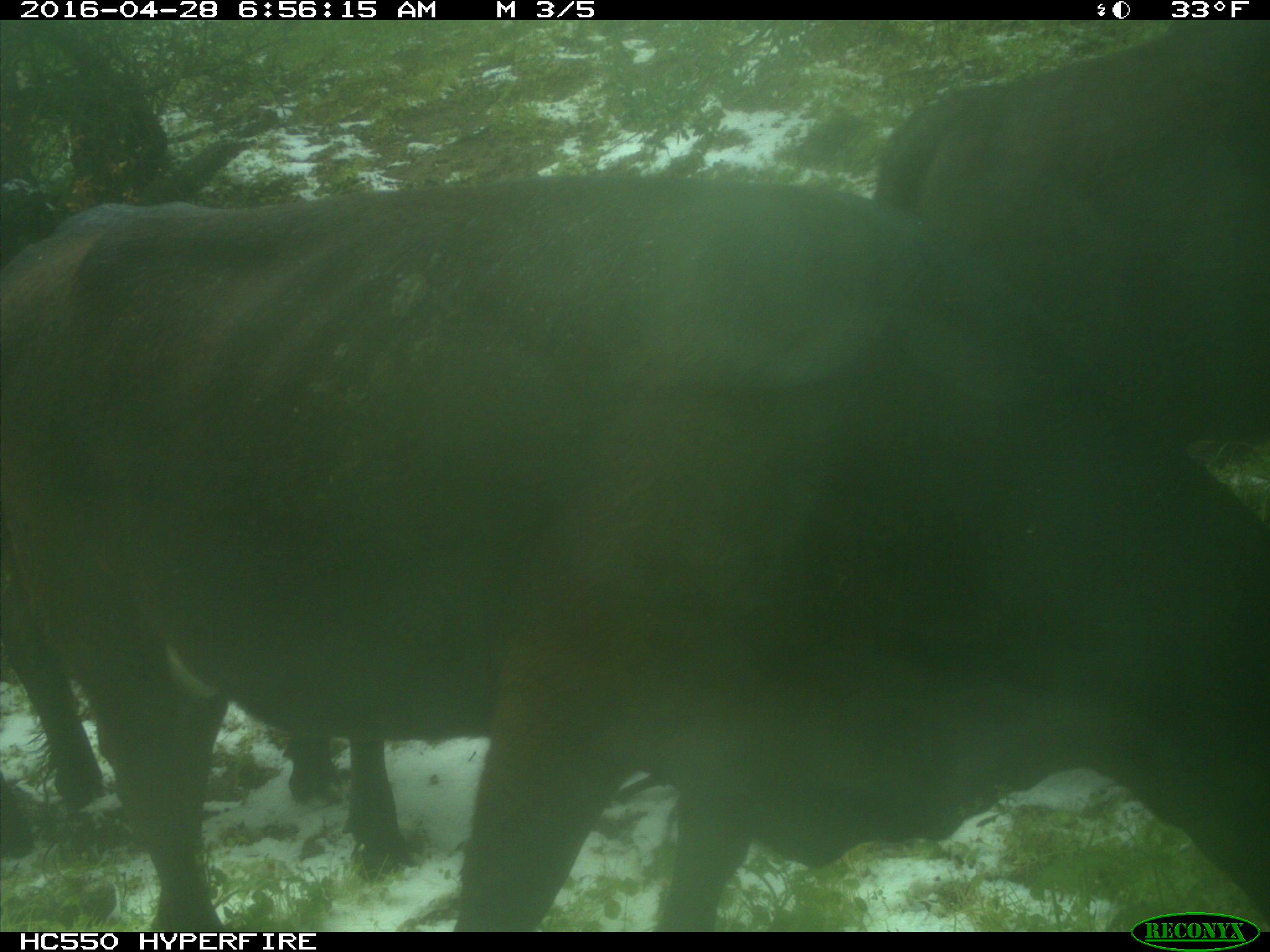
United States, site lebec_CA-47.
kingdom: Animalia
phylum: Chordata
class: Mammalia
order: Artiodactyla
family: Bovidae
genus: Bos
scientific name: Bos taurus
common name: domestic cow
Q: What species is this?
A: Bos taurus (domestic cow).